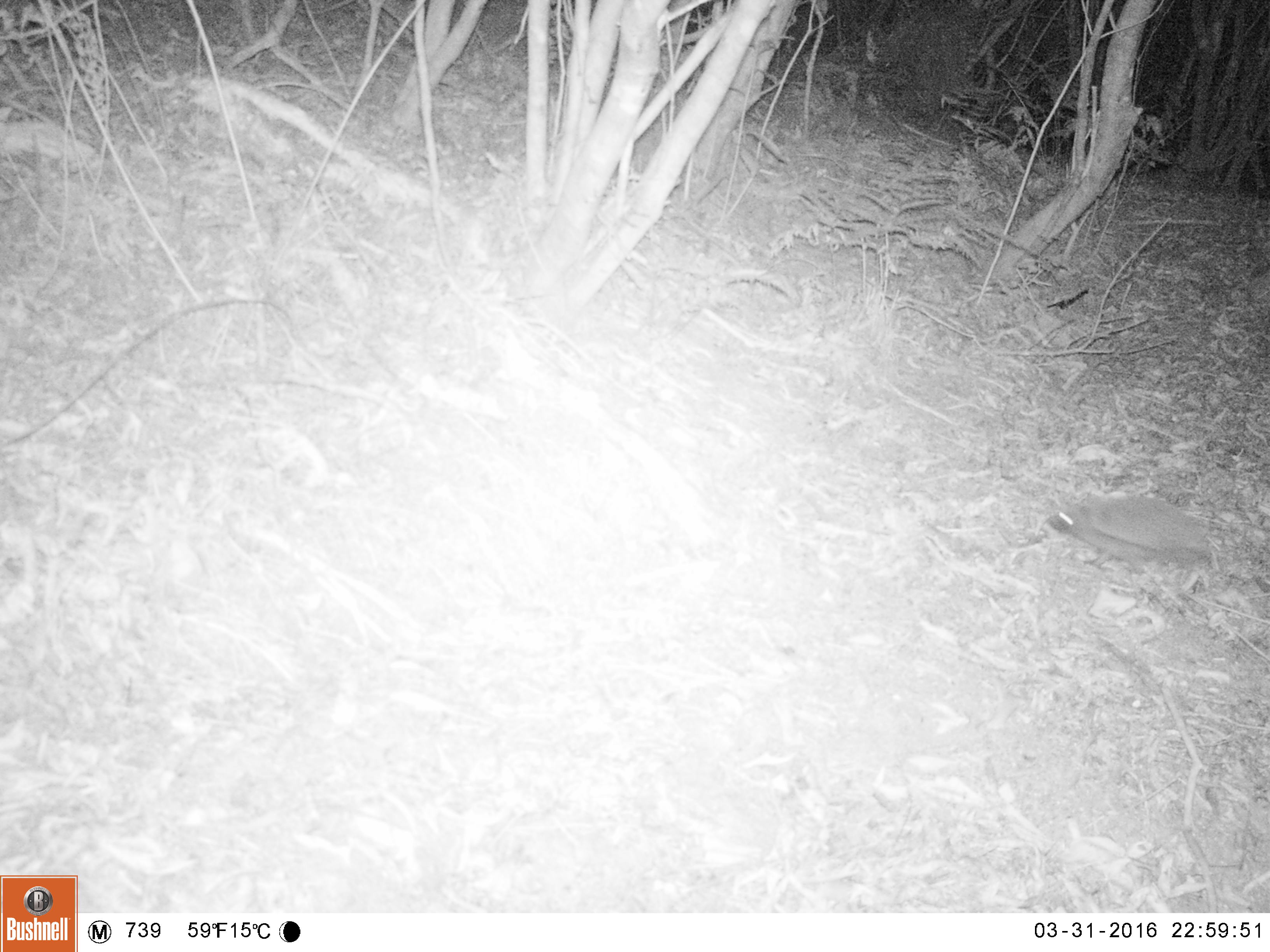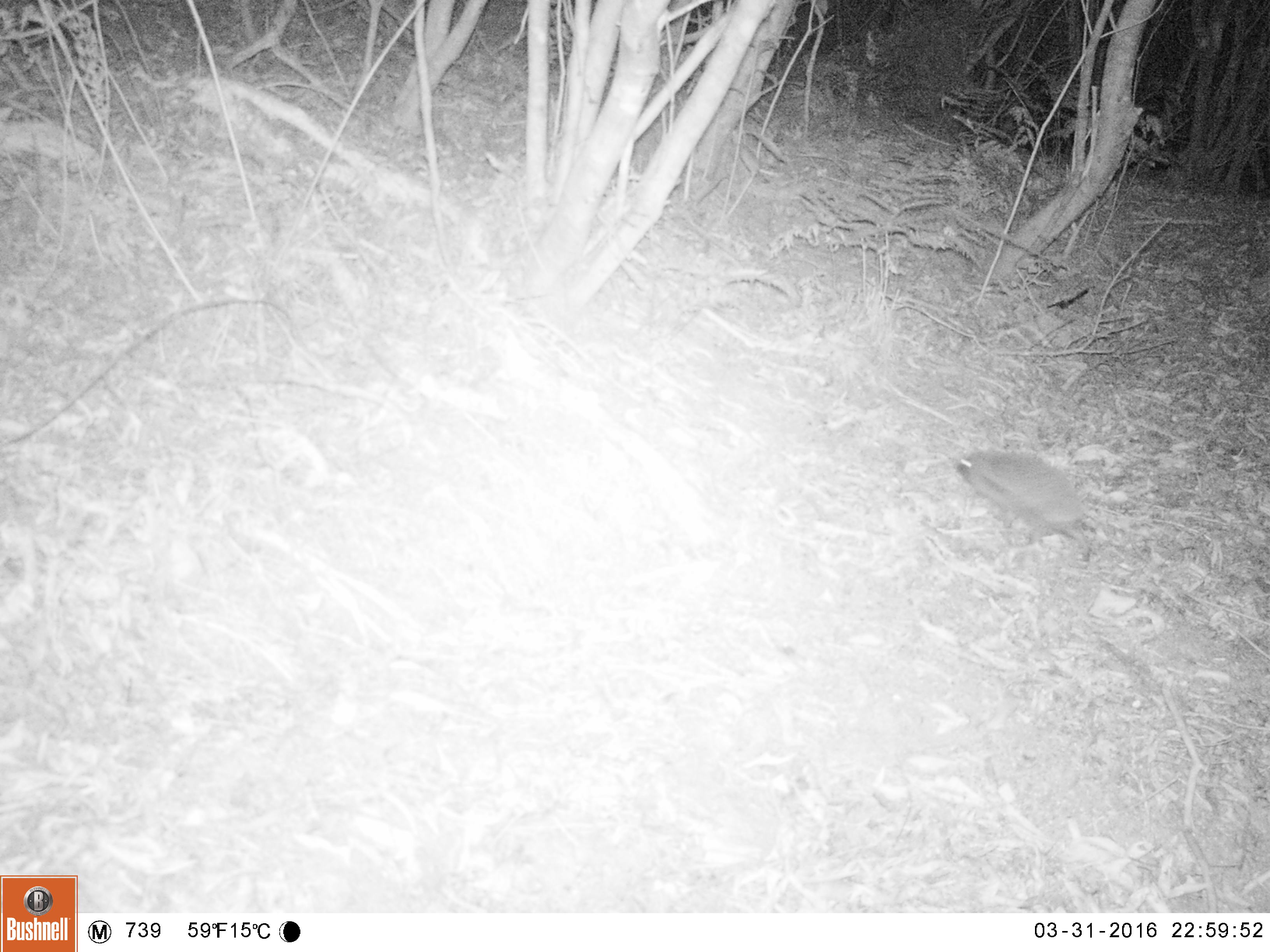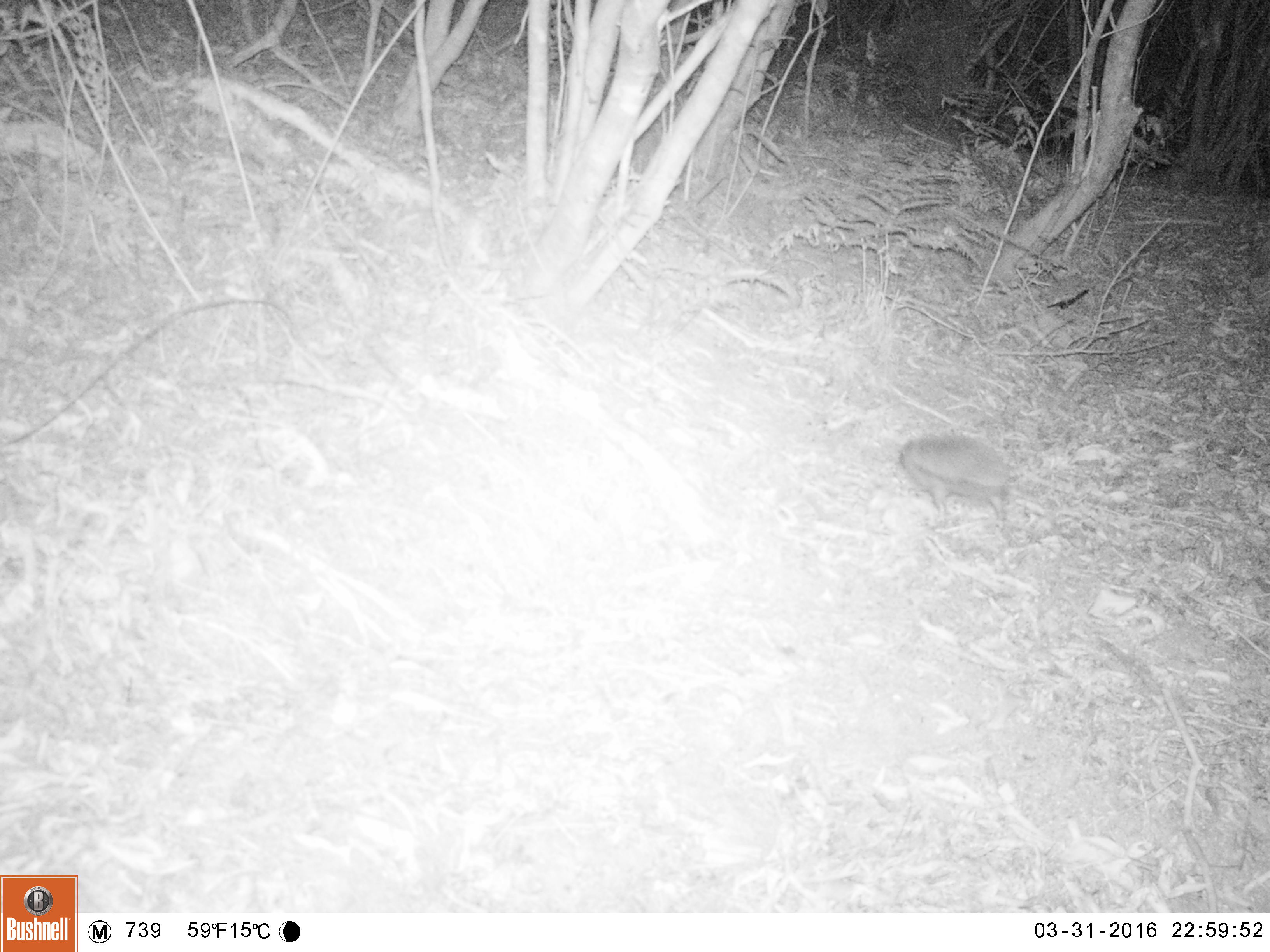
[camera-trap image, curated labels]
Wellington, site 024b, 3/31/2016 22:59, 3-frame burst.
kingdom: Animalia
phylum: Chordata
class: Mammalia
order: Eulipotyphla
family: Erinaceidae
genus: Erinaceus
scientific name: Erinaceus europaeus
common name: hedgehog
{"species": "hedgehog (Erinaceus europaeus)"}